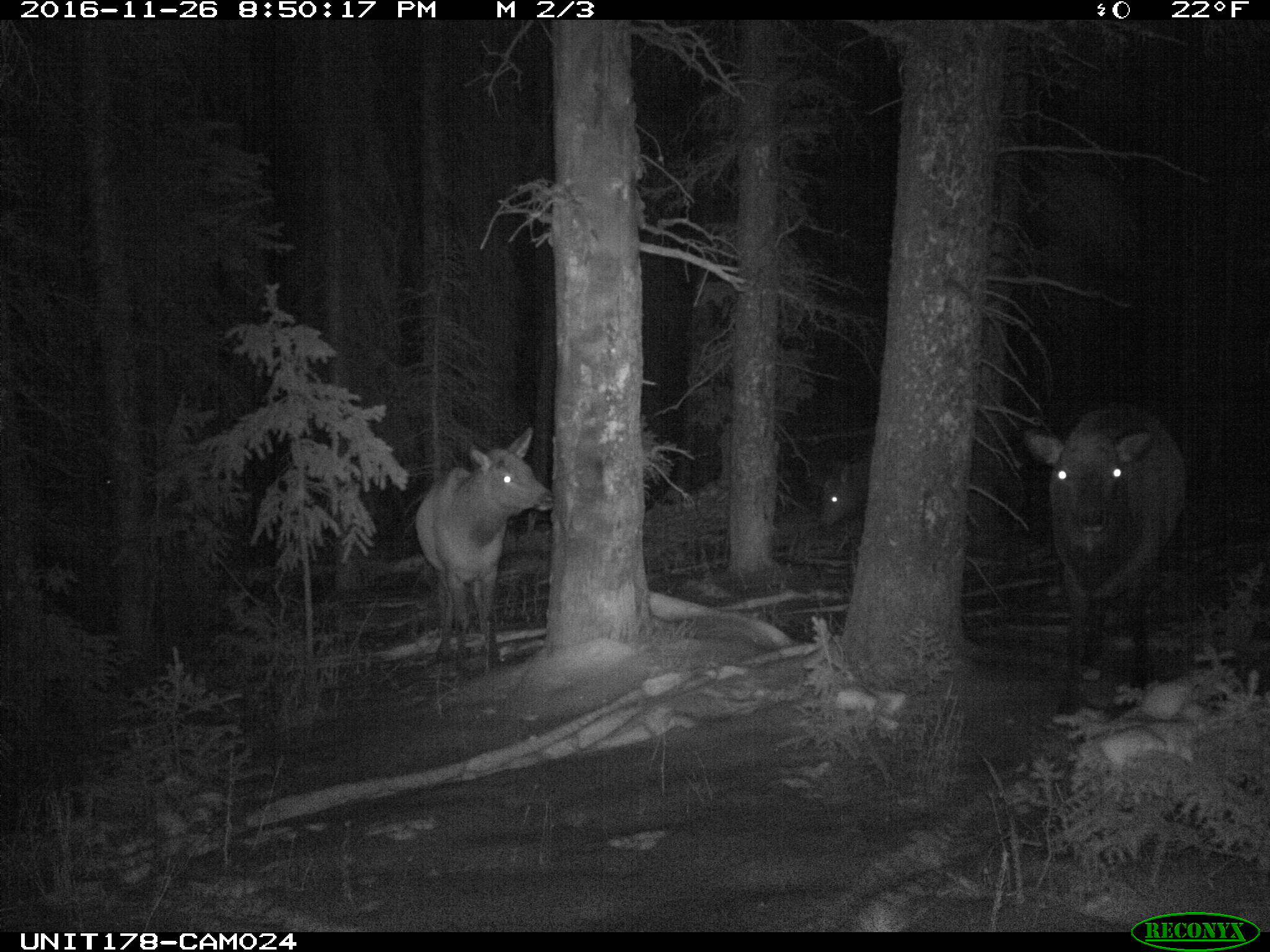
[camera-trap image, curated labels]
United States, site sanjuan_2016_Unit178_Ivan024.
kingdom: Animalia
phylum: Chordata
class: Mammalia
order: Artiodactyla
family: Cervidae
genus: Cervus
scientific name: Cervus elaphus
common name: red deer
Cervus elaphus (red deer).